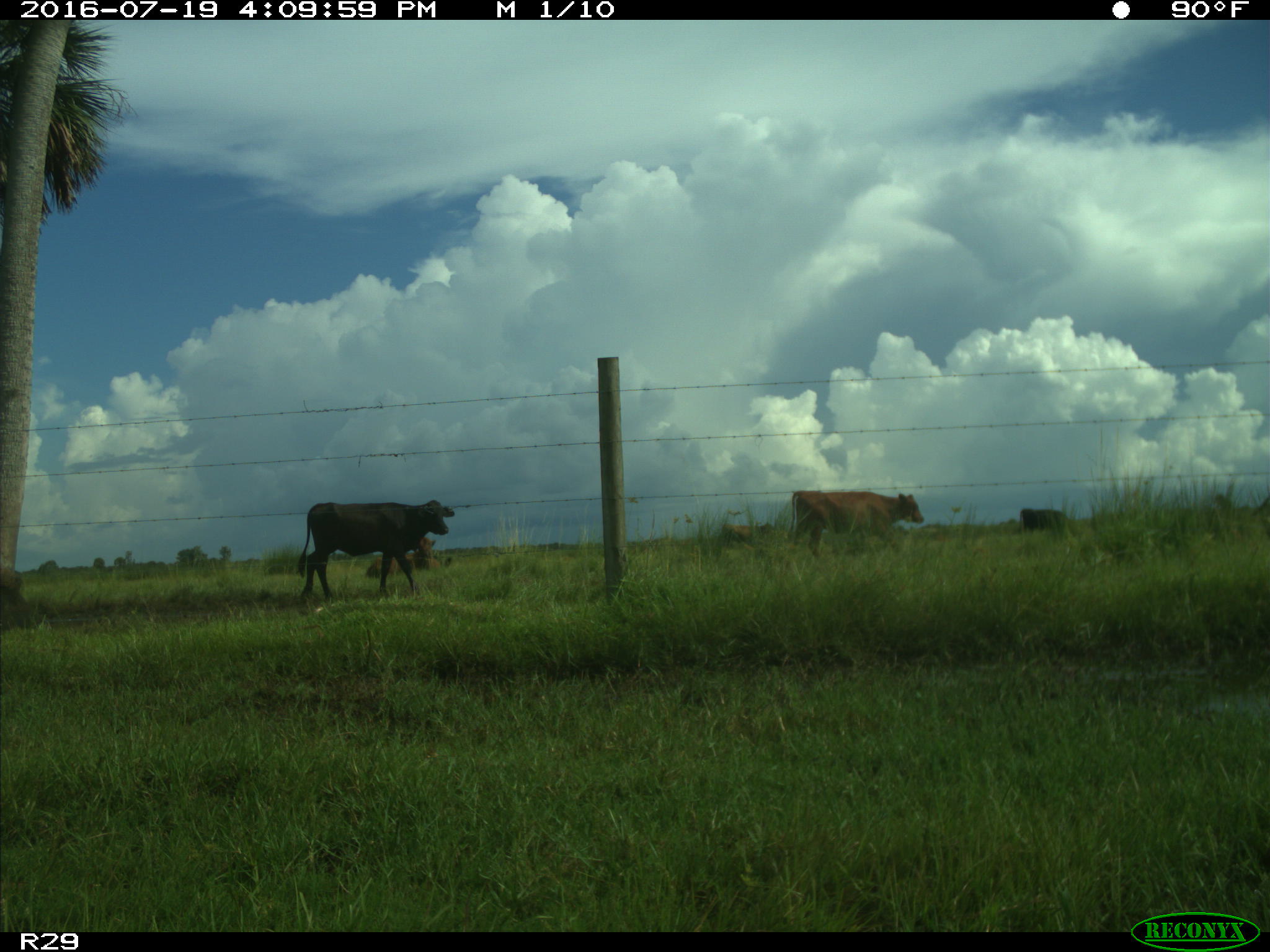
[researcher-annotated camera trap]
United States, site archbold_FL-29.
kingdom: Animalia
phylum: Chordata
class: Mammalia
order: Artiodactyla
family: Bovidae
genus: Bos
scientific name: Bos taurus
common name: domestic cow